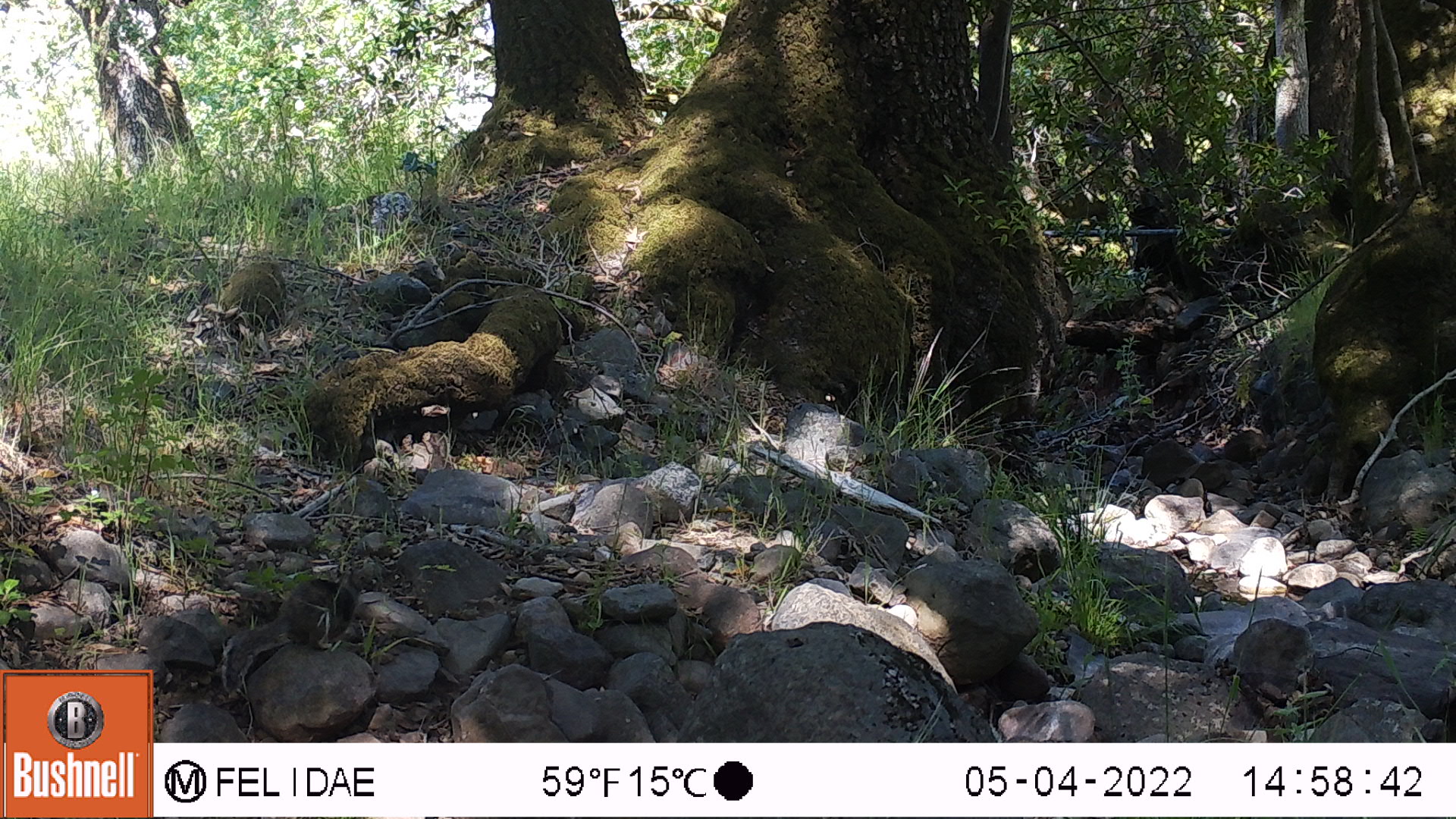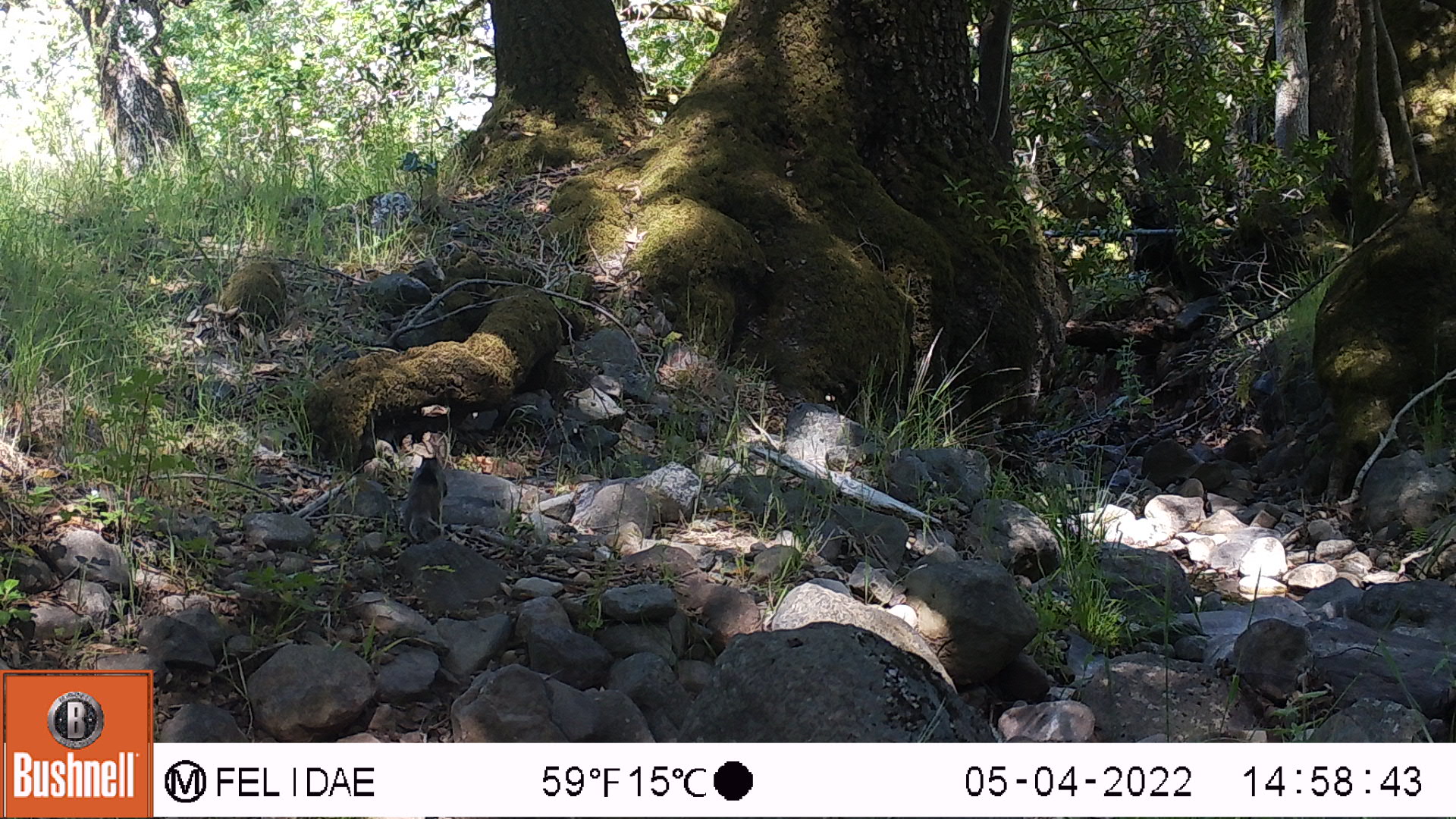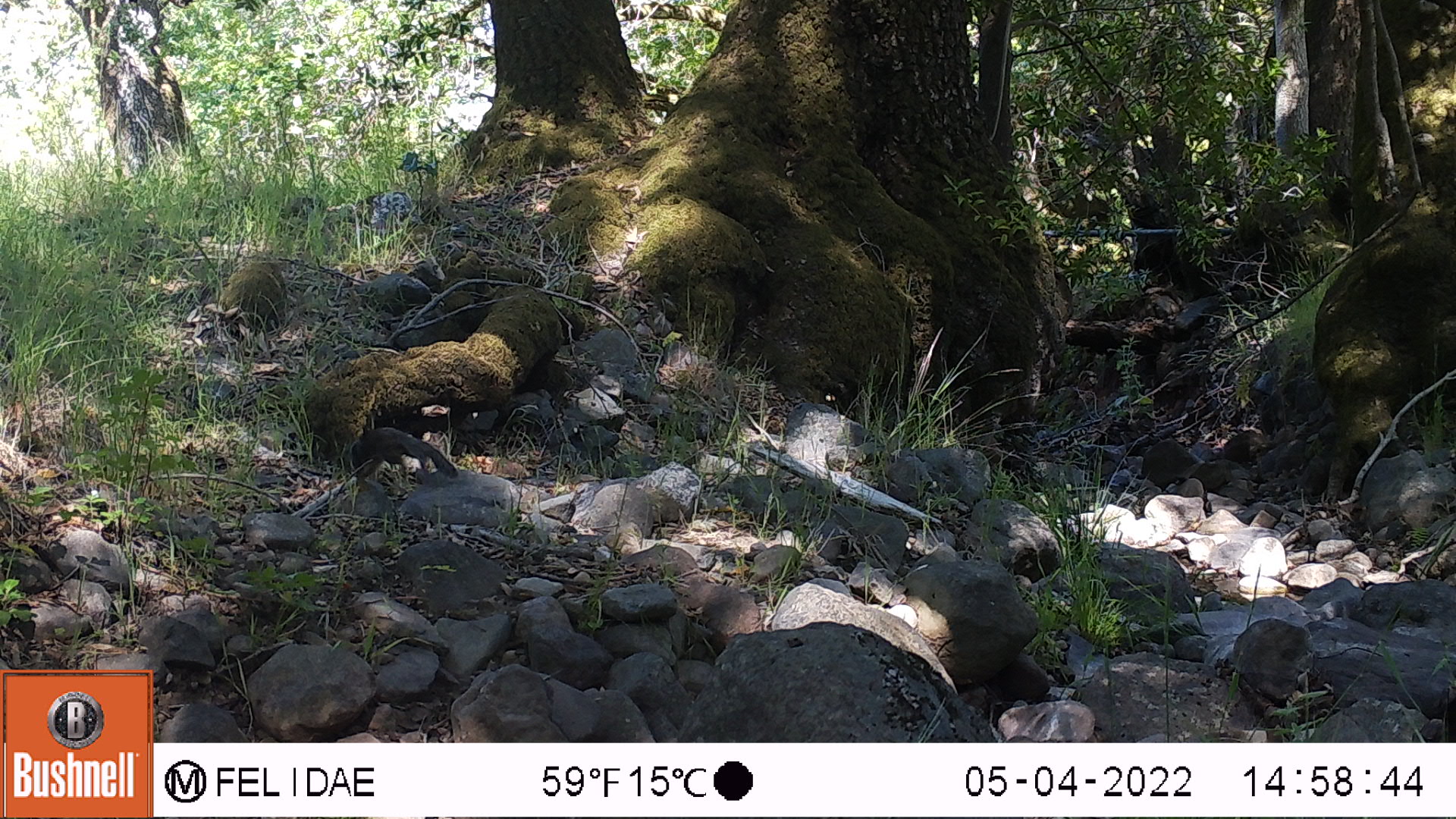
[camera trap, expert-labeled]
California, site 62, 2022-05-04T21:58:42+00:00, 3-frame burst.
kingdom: Animalia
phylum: Chordata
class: Mammalia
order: Rodentia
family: Sciuridae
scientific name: Sciuridae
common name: squirrel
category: unknown squirrel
Unknown squirrel (squirrel) (Sciuridae).